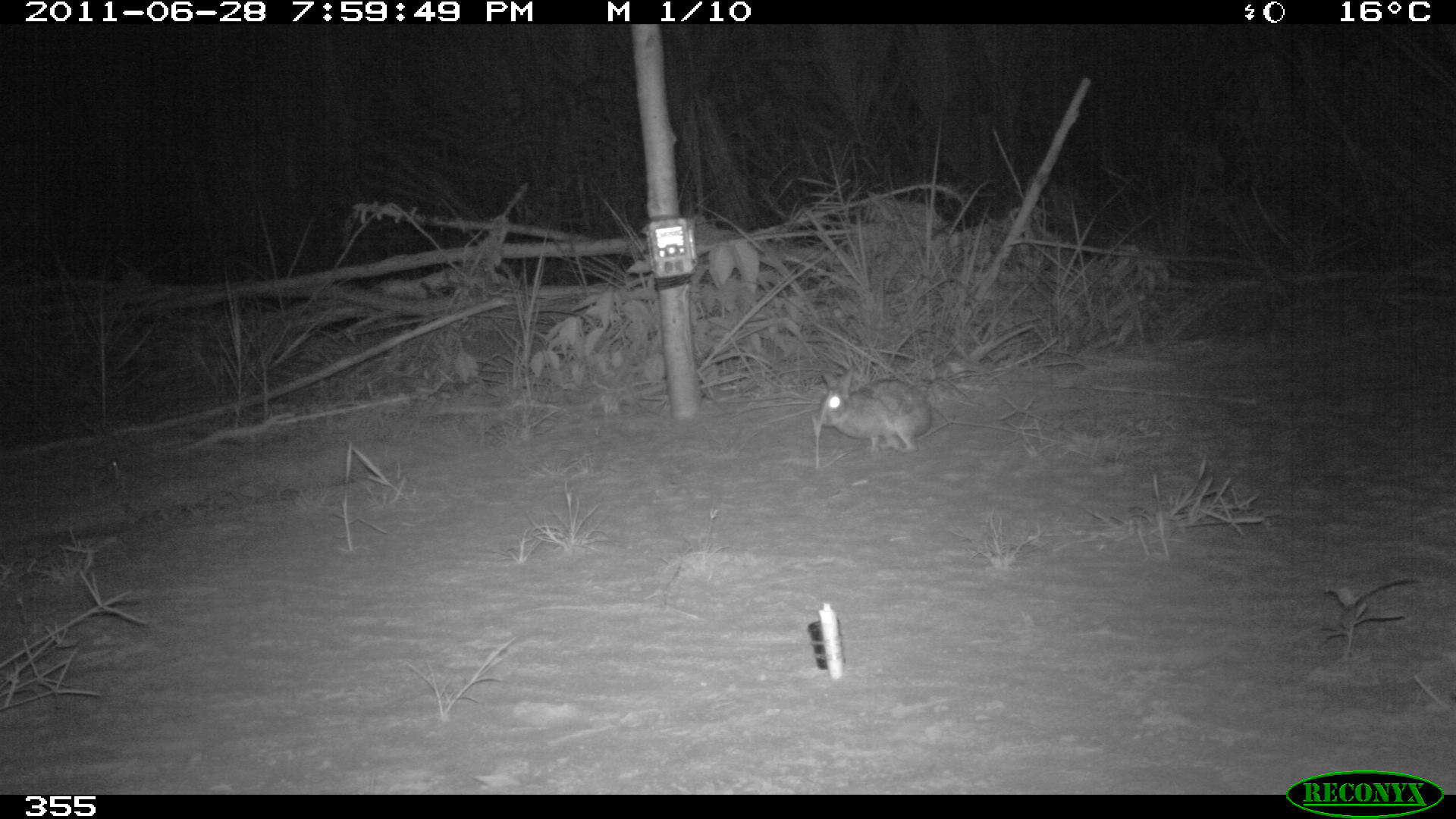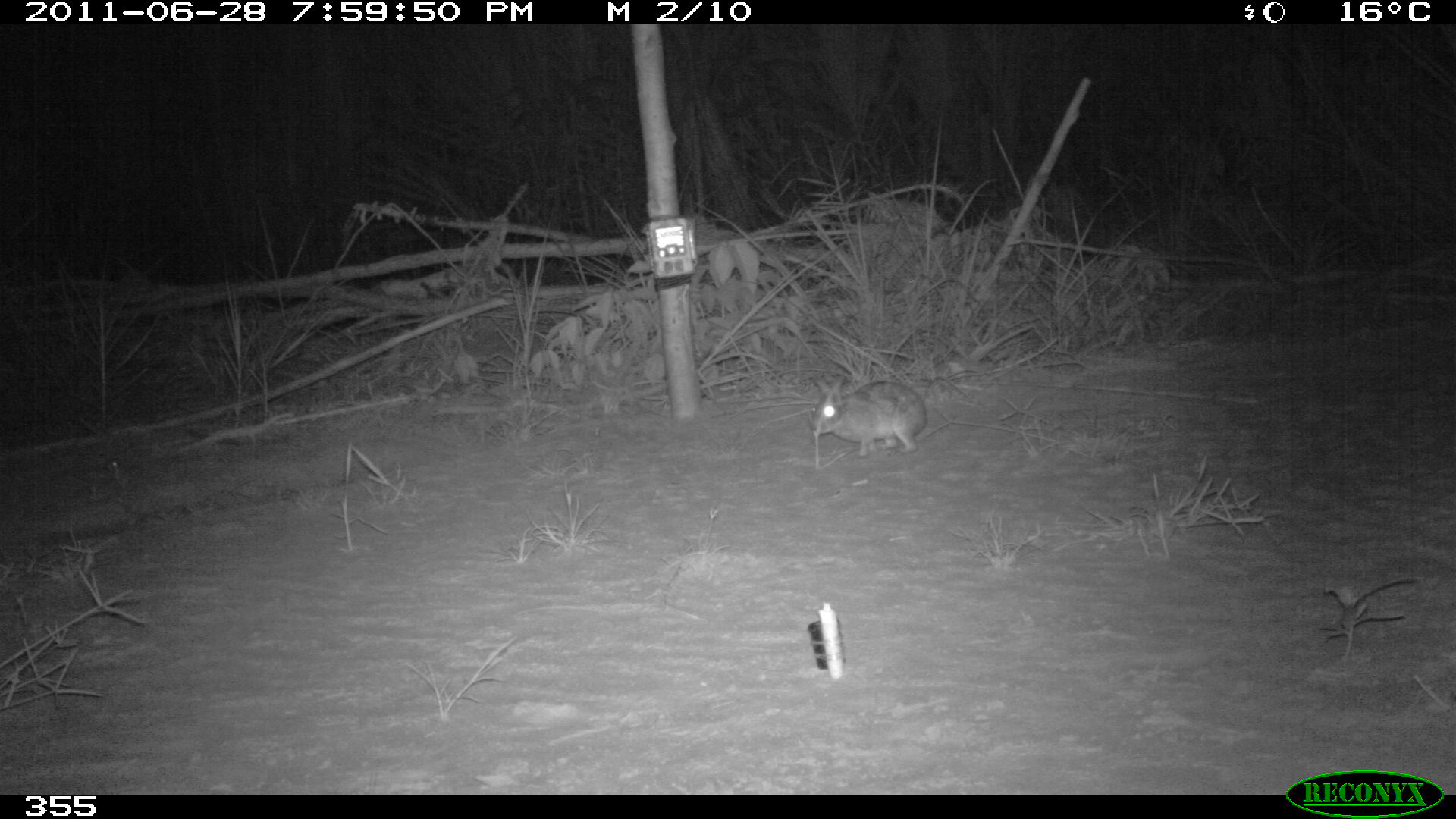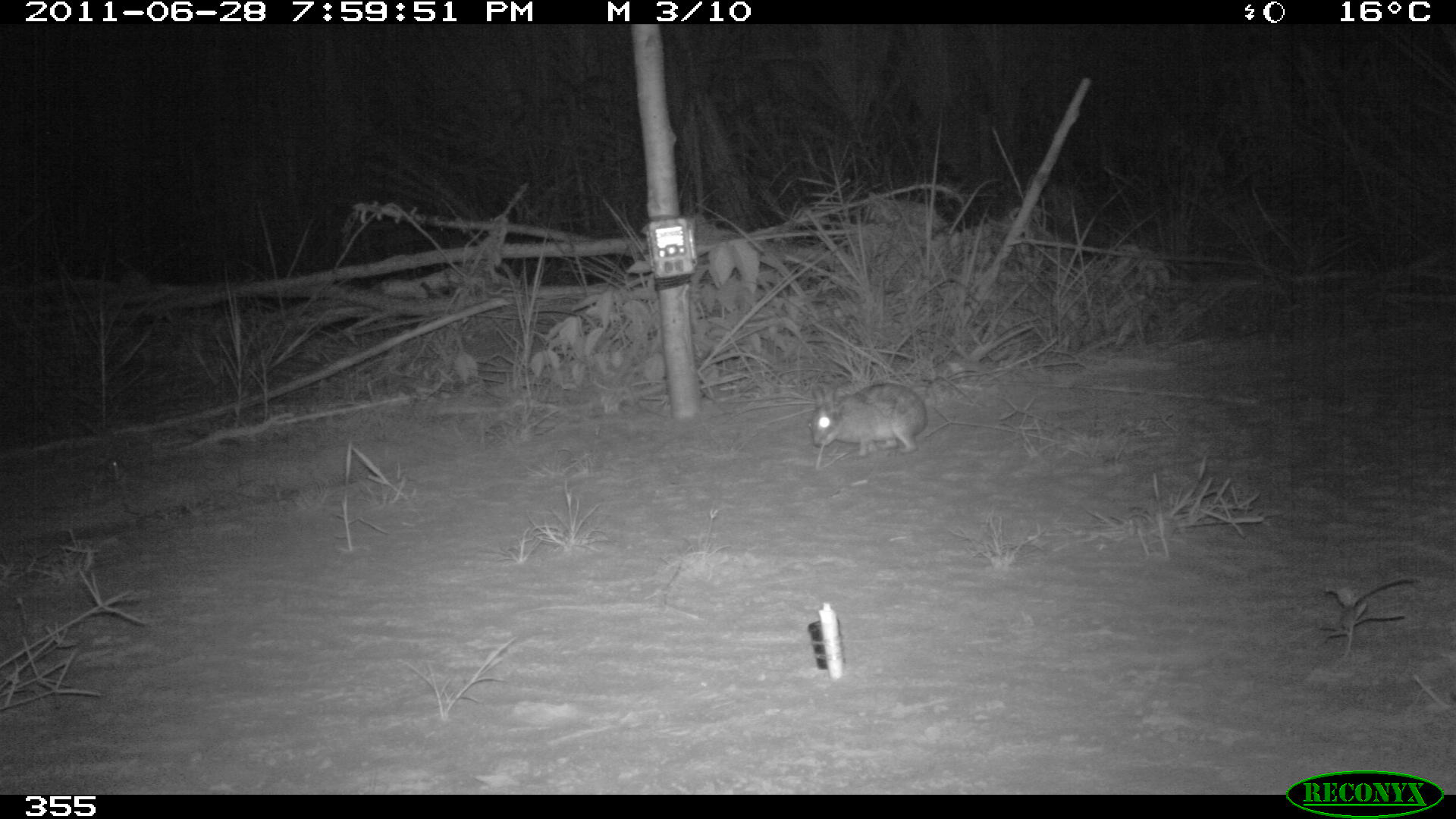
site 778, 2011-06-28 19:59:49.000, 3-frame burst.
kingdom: Animalia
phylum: Chordata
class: Mammalia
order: Lagomorpha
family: Leporidae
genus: Sylvilagus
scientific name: Sylvilagus brasiliensis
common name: tapeti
Sylvilagus brasiliensis (tapeti).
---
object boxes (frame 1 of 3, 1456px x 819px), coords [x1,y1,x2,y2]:
sylvilagus brasiliensis: [817,367,932,455]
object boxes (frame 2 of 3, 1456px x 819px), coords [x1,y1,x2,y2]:
sylvilagus brasiliensis: [810,375,928,457]